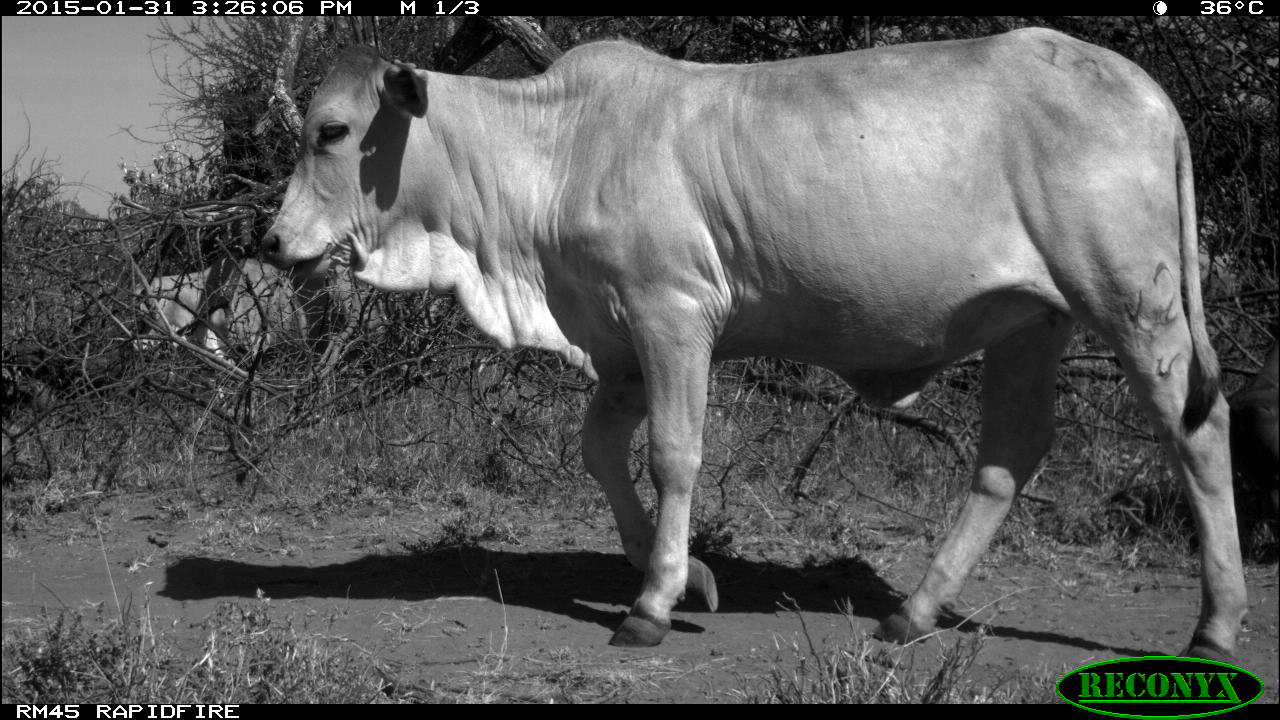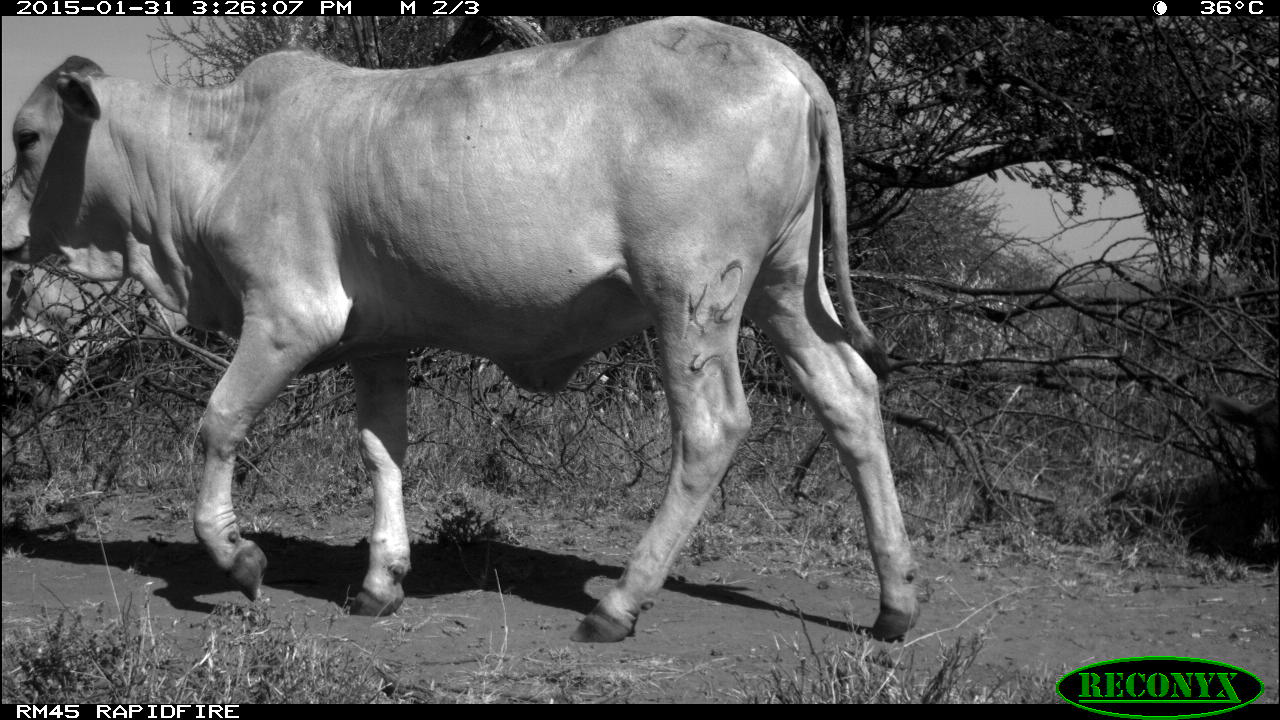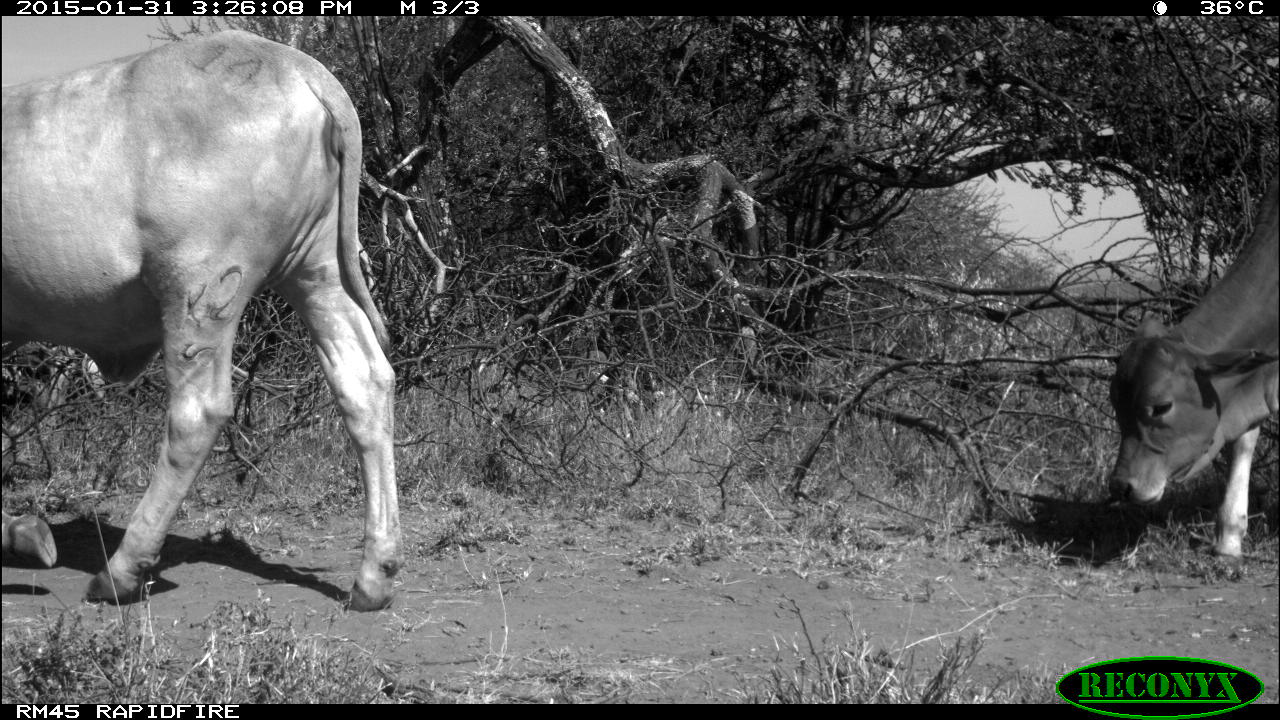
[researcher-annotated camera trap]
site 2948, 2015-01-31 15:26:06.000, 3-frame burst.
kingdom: Animalia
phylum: Chordata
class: Mammalia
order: Artiodactyla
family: Bovidae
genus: Bos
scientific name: Bos taurus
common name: domestic cattle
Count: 5.